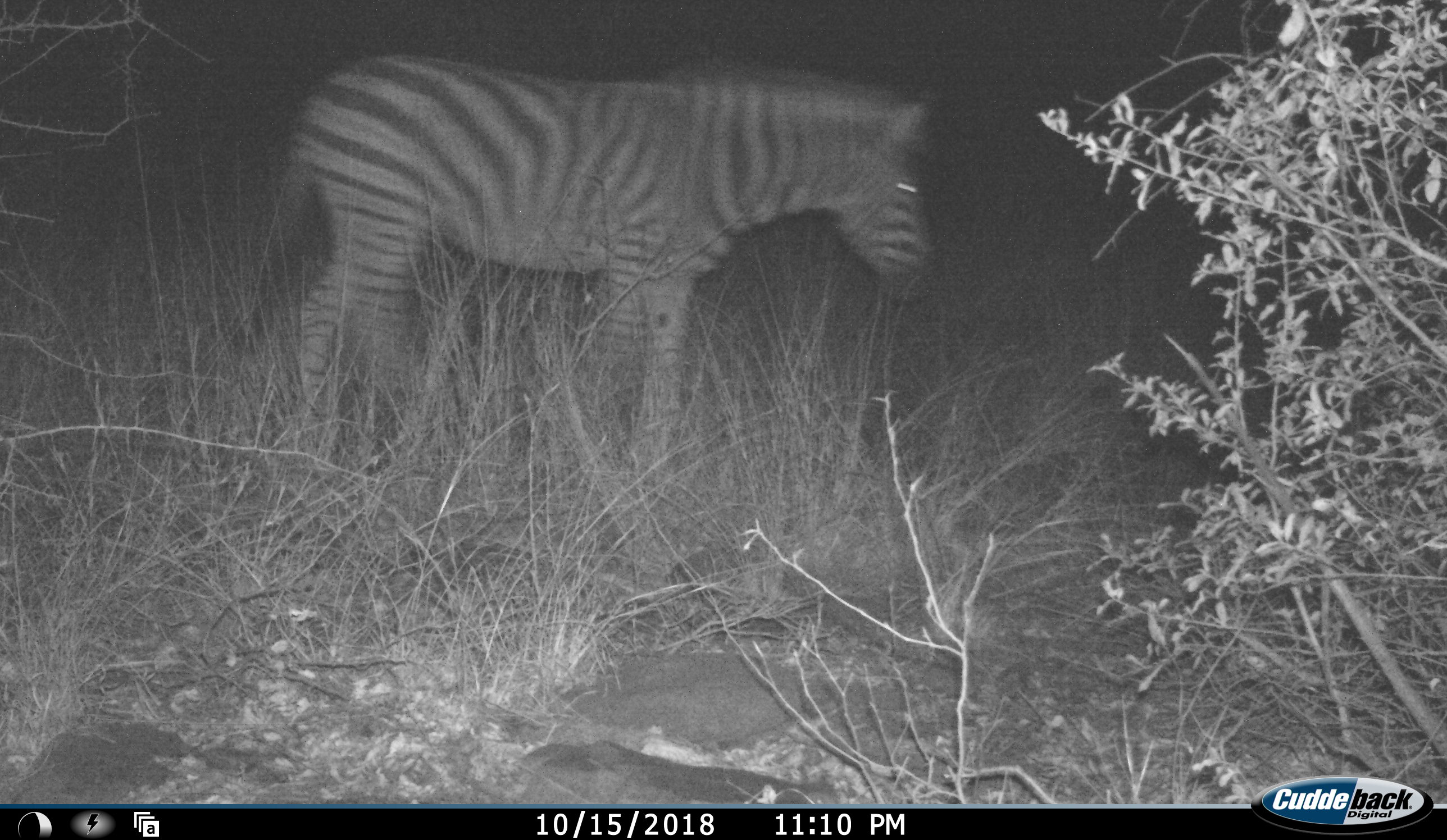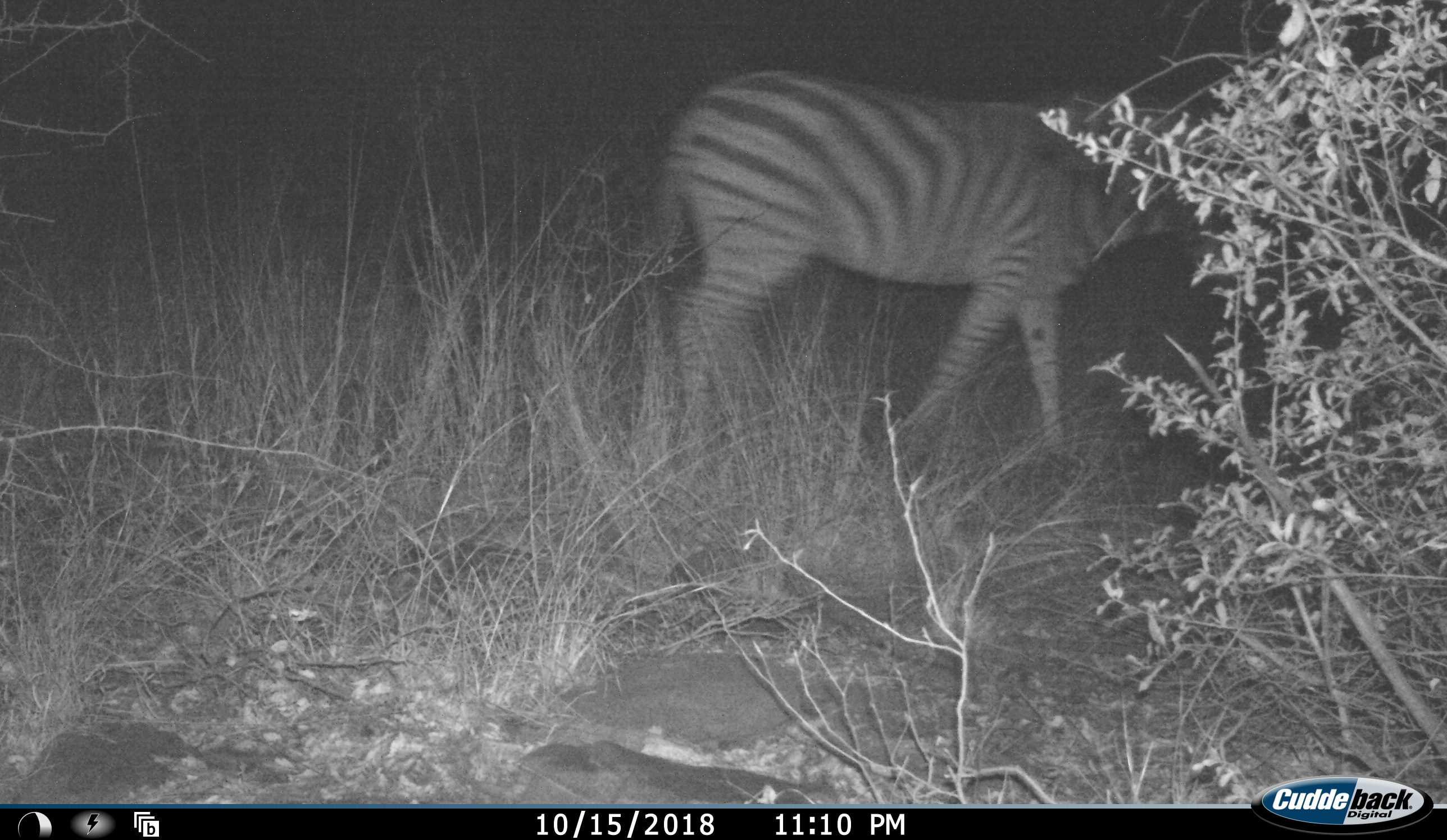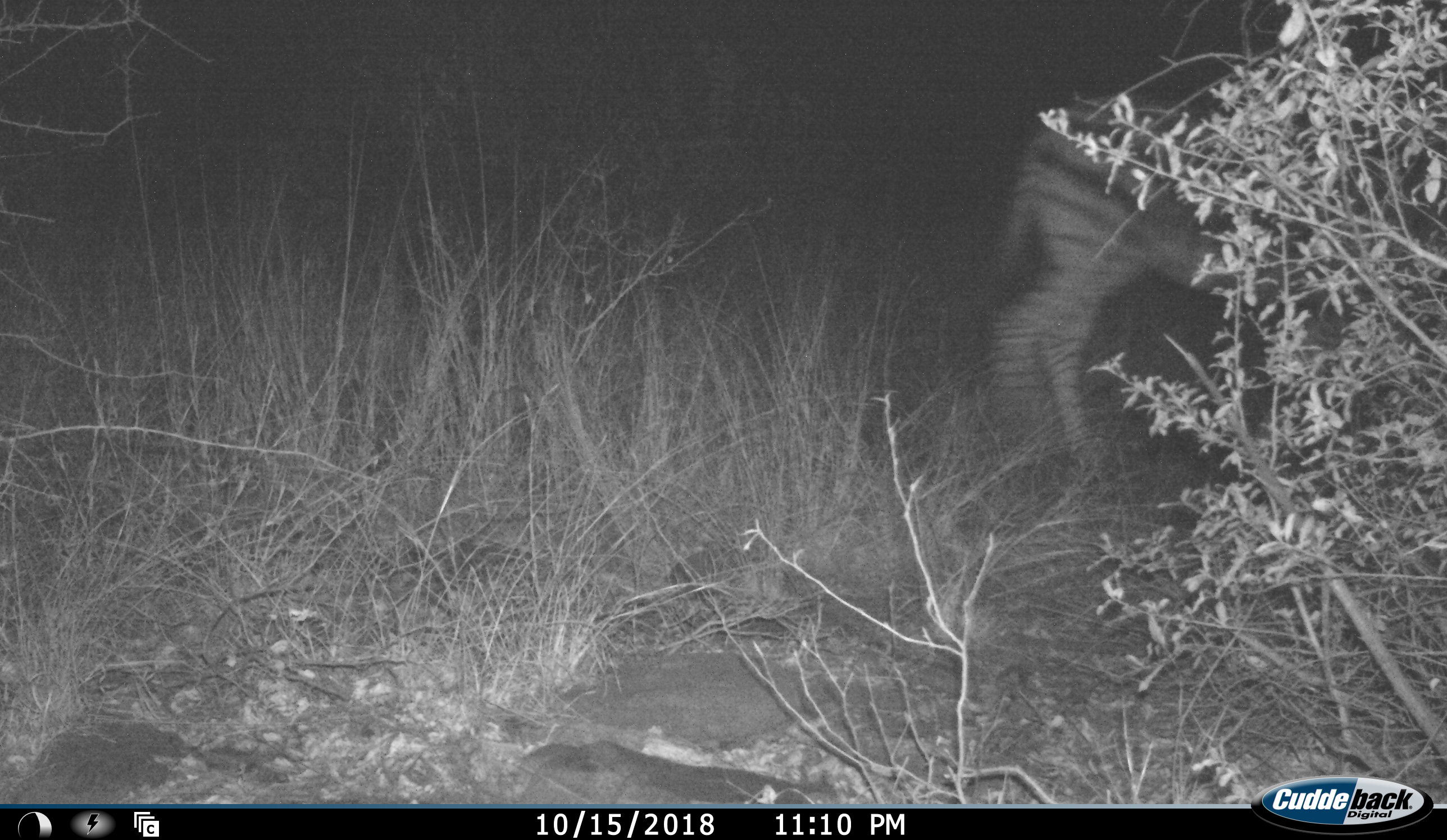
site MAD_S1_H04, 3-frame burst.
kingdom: Animalia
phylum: Chordata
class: Mammalia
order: Perissodactyla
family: Equidae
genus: Equus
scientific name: Equus quagga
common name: plains zebra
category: zebraplains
Zebraplains (plains zebra) (Equus quagga), count 1. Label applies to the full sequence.